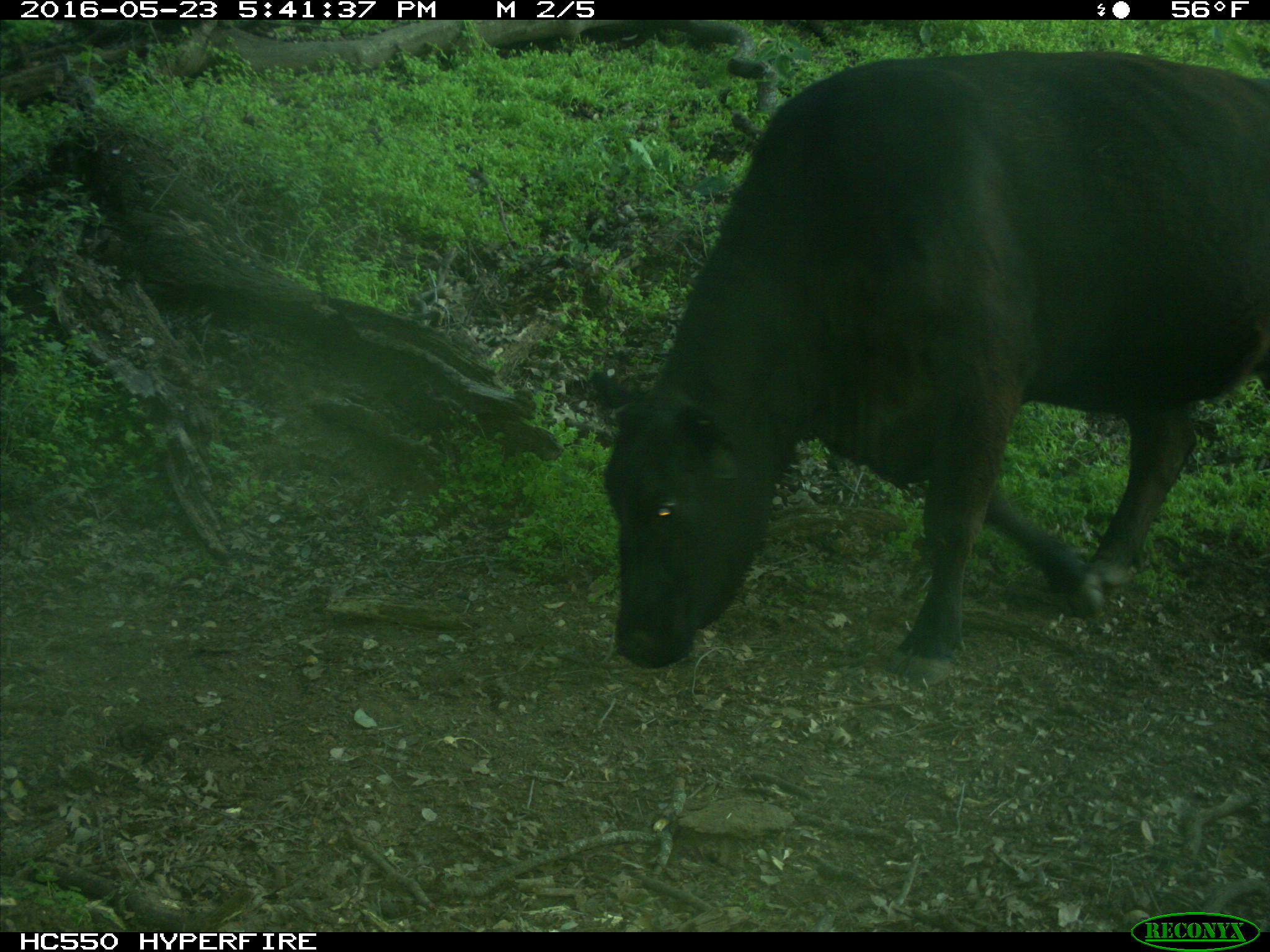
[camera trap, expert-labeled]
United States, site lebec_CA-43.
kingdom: Animalia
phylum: Chordata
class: Mammalia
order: Artiodactyla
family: Bovidae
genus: Bos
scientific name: Bos taurus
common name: domestic cow